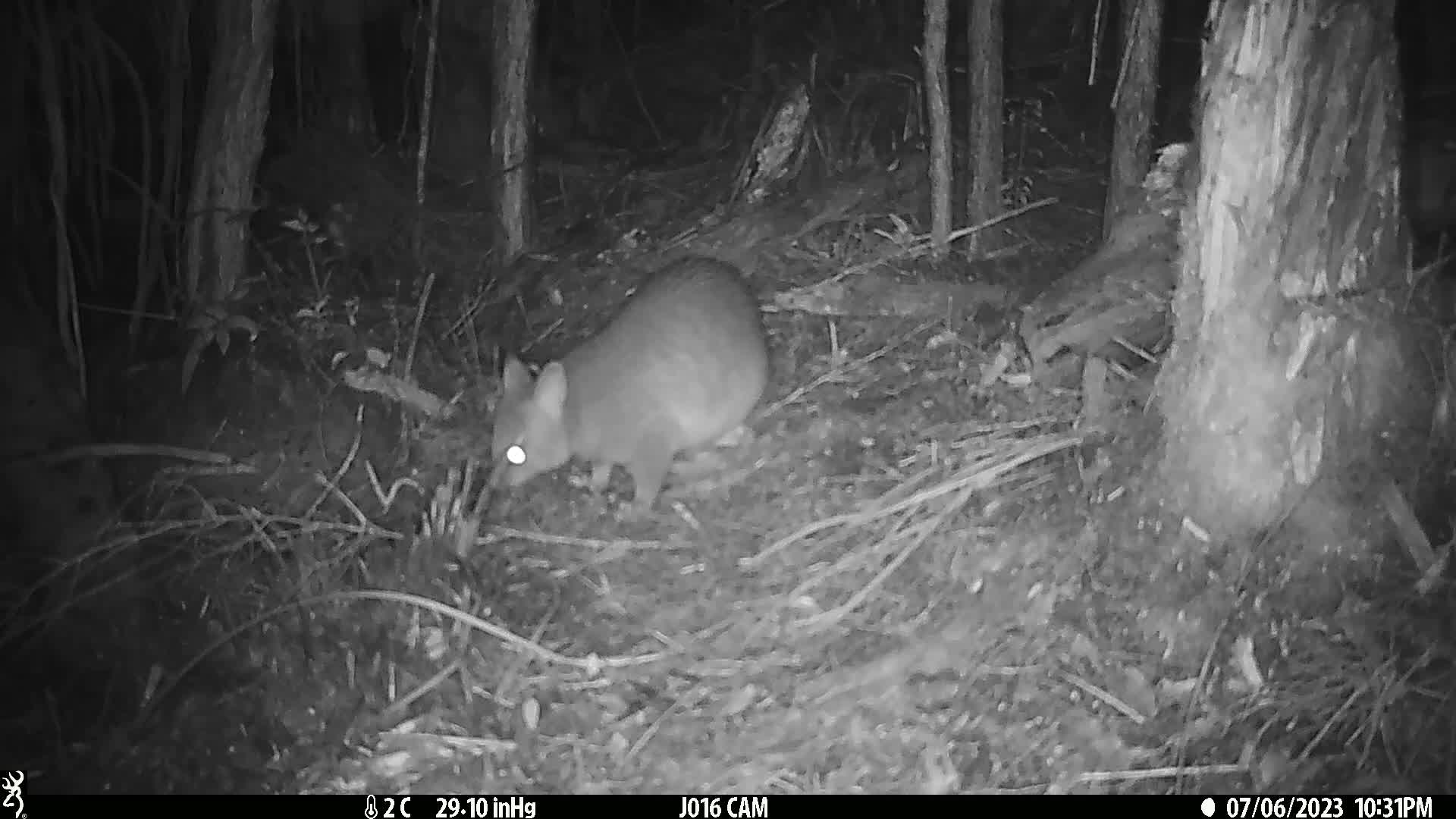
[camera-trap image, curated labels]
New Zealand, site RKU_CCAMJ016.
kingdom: Animalia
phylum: Chordata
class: Mammalia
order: Diprotodontia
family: Phalangeridae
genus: Trichosurus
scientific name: Trichosurus vulpecula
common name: common brushtail possum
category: possum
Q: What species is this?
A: Possum (common brushtail possum) (Trichosurus vulpecula).